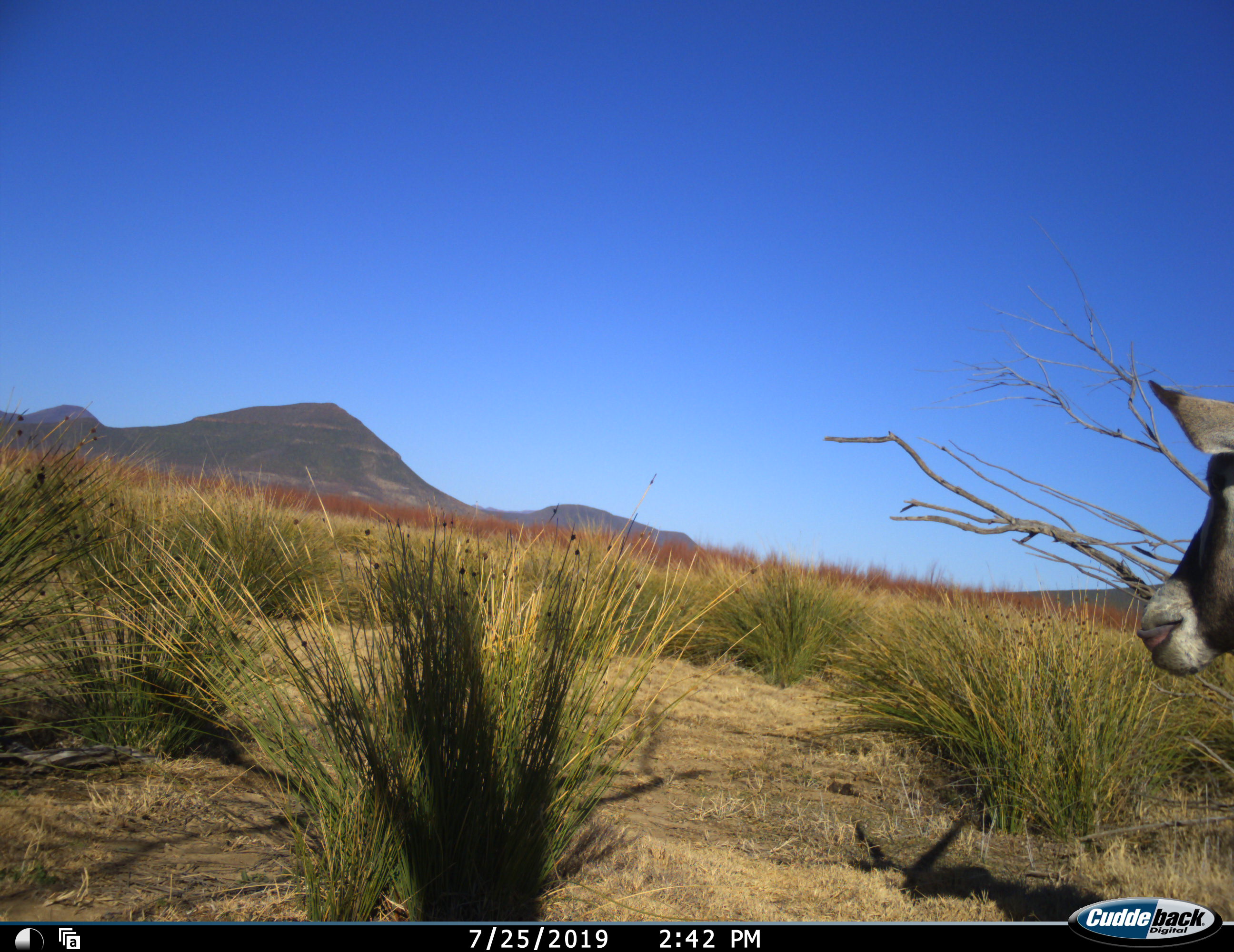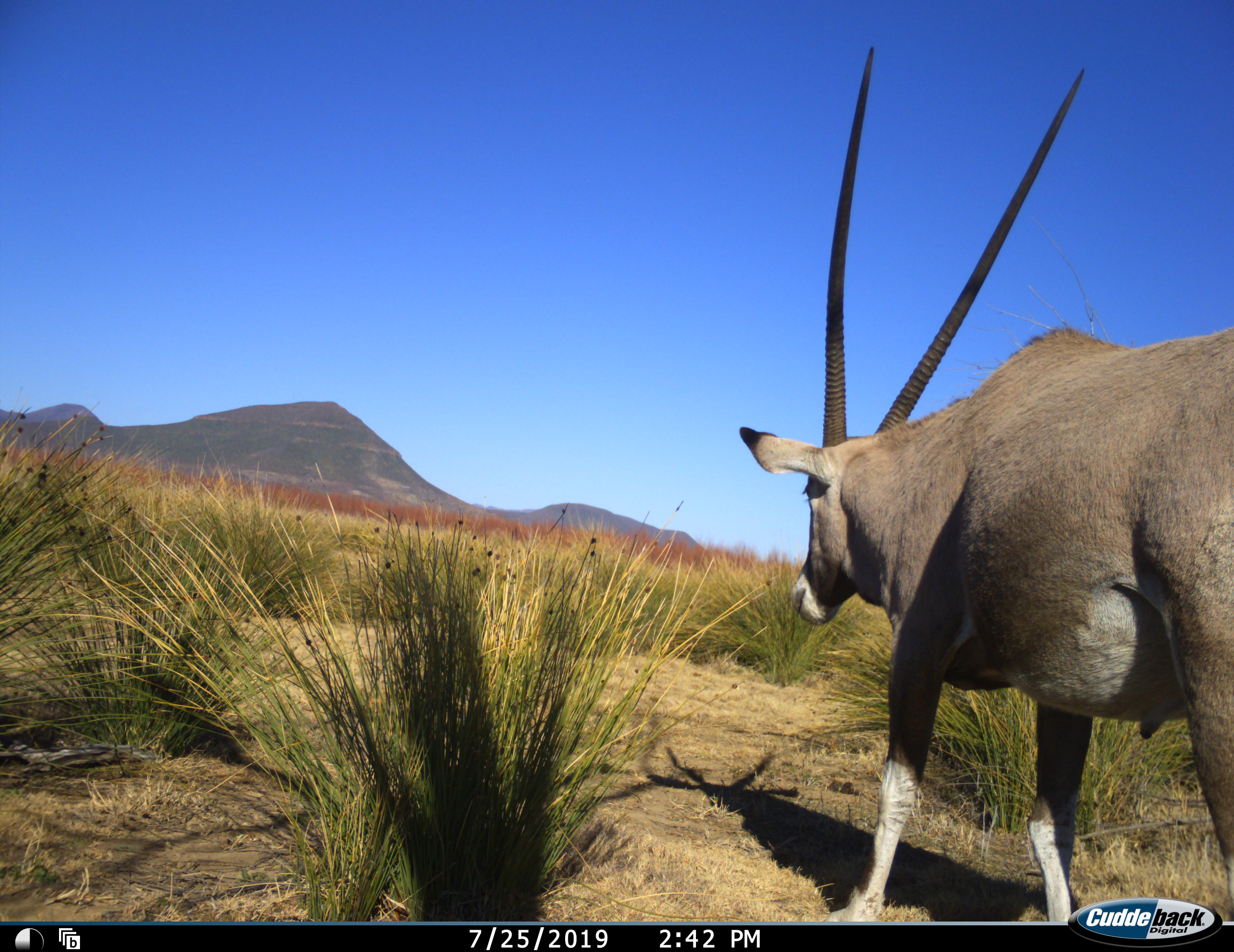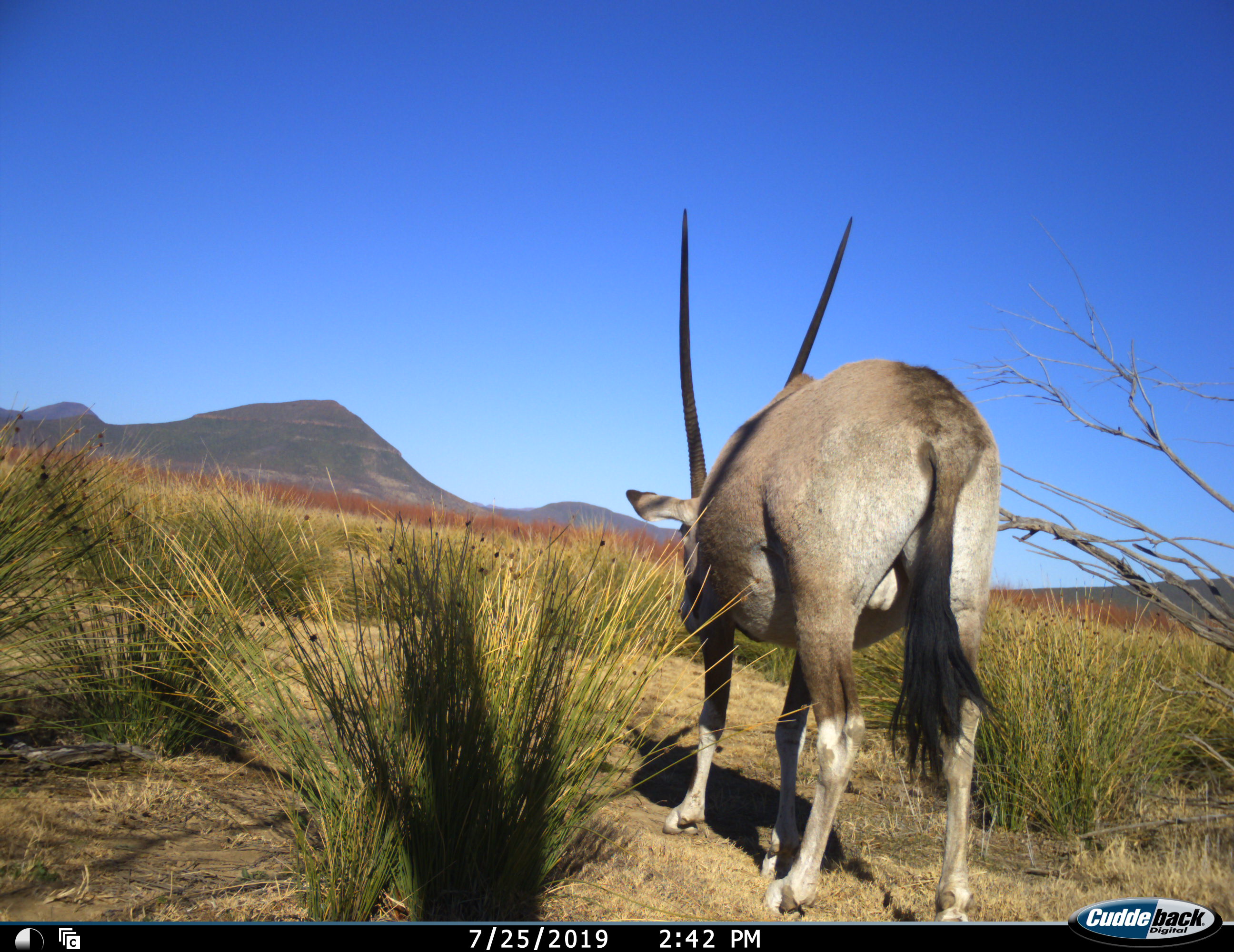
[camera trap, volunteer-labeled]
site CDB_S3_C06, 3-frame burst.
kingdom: Animalia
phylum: Chordata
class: Mammalia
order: Artiodactyla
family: Bovidae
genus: Oryx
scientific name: Oryx gazella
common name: gemsbok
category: oryx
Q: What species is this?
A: Oryx (gemsbok) (Oryx gazella).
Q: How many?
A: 1.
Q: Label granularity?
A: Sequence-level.